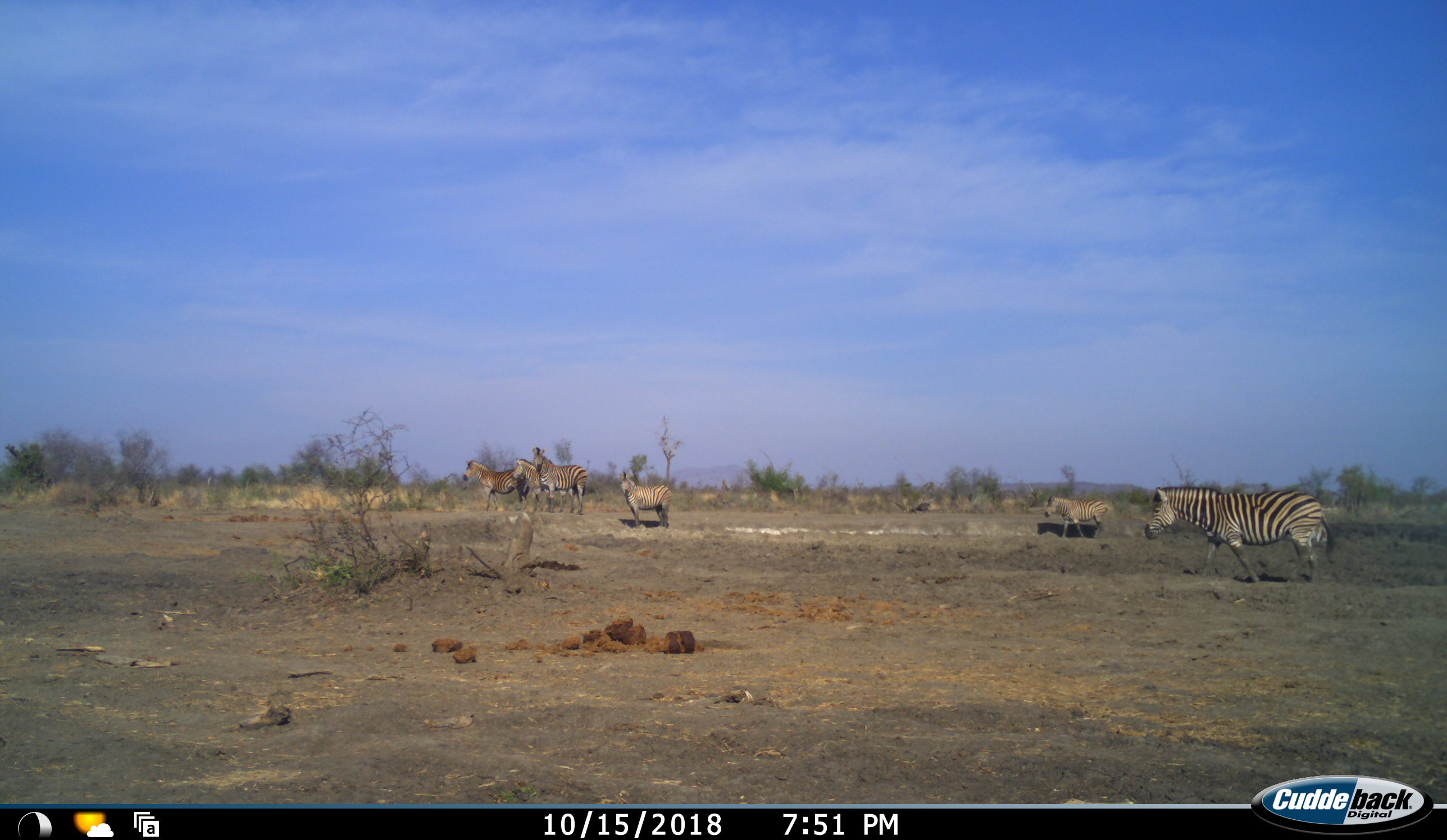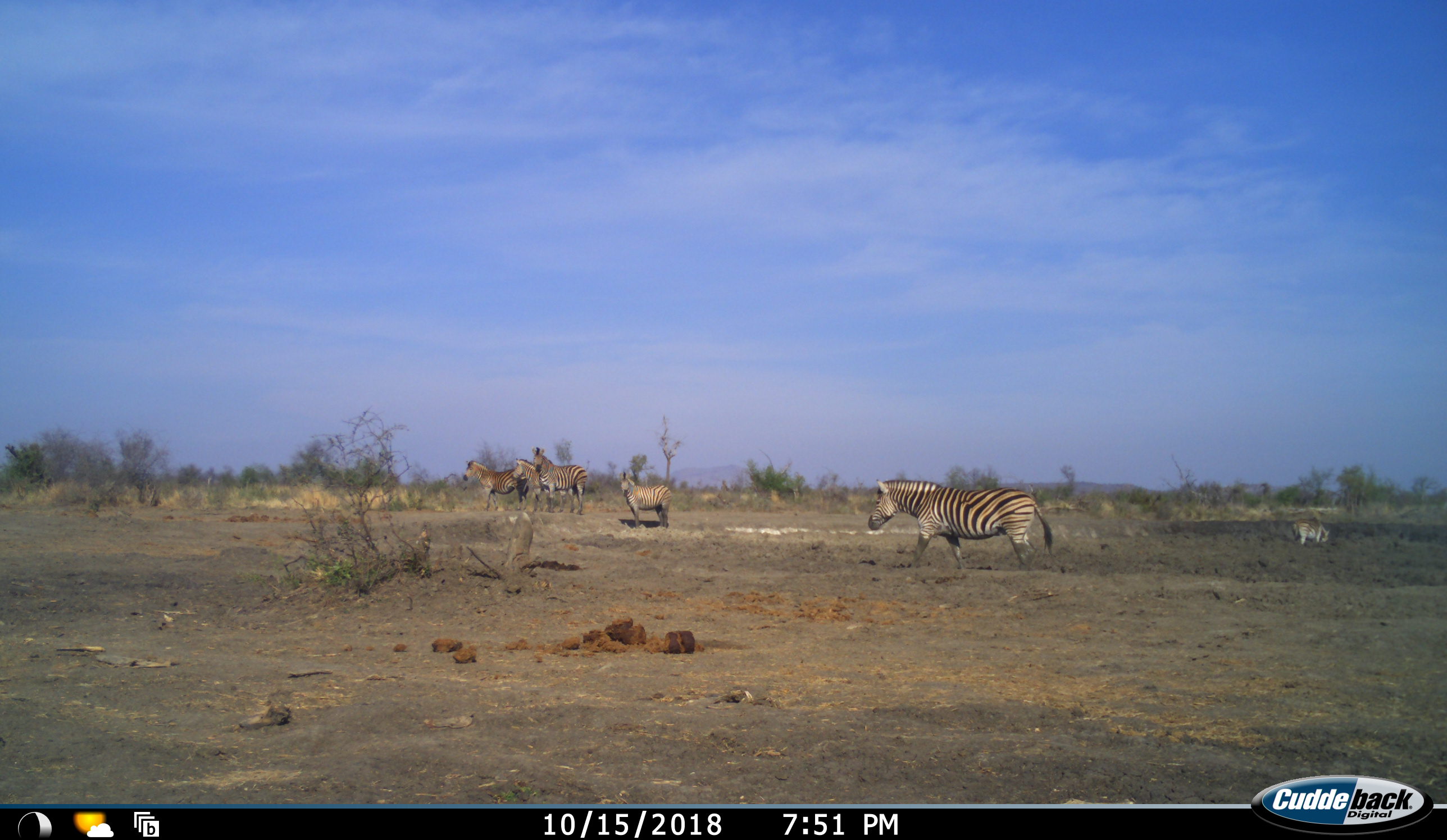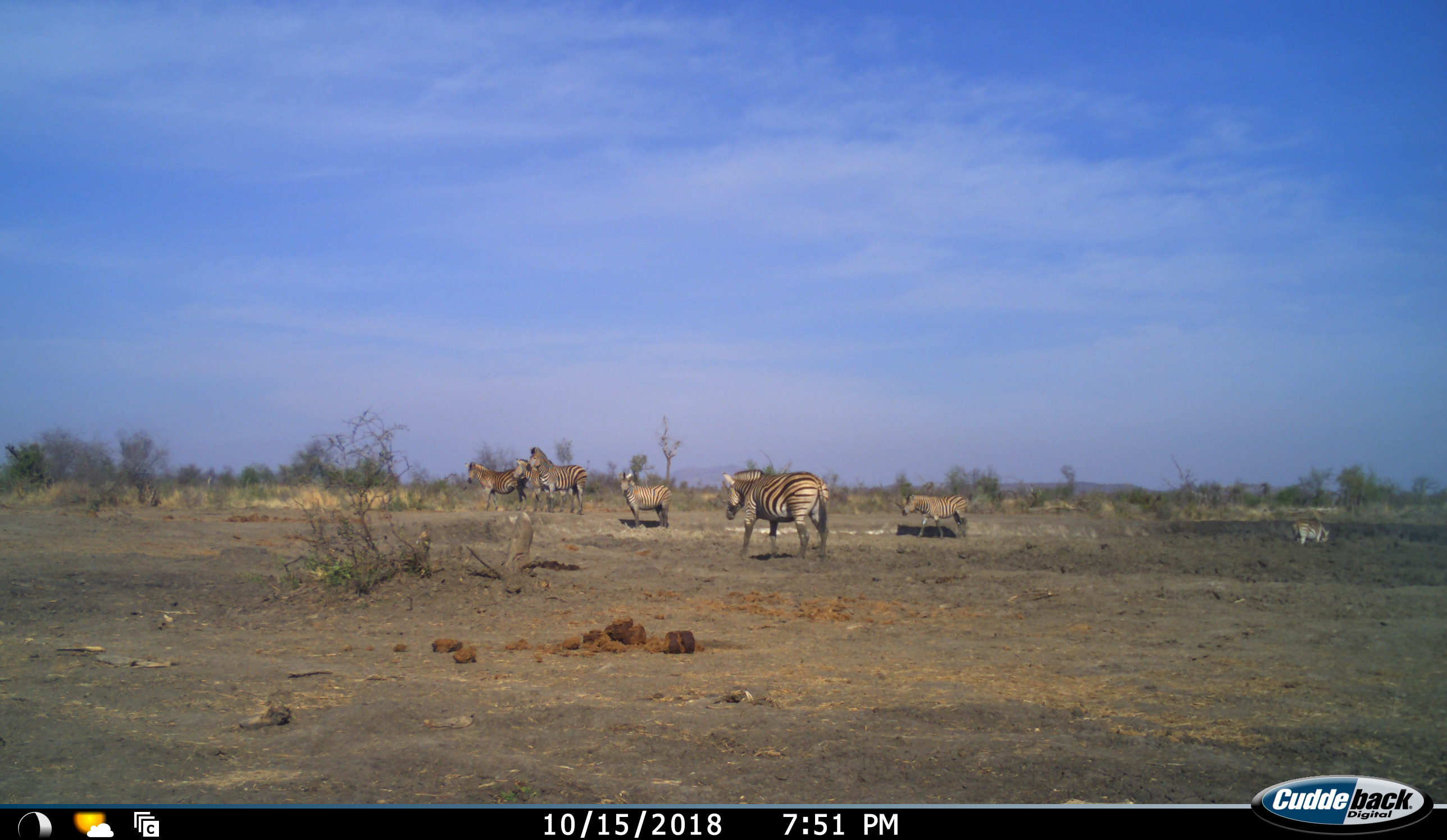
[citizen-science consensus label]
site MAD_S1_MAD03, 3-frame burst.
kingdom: Animalia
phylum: Chordata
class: Mammalia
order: Perissodactyla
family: Equidae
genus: Equus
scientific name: Equus quagga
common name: plains zebra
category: zebraplains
Zebraplains (plains zebra) (Equus quagga), count 7. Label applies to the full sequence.